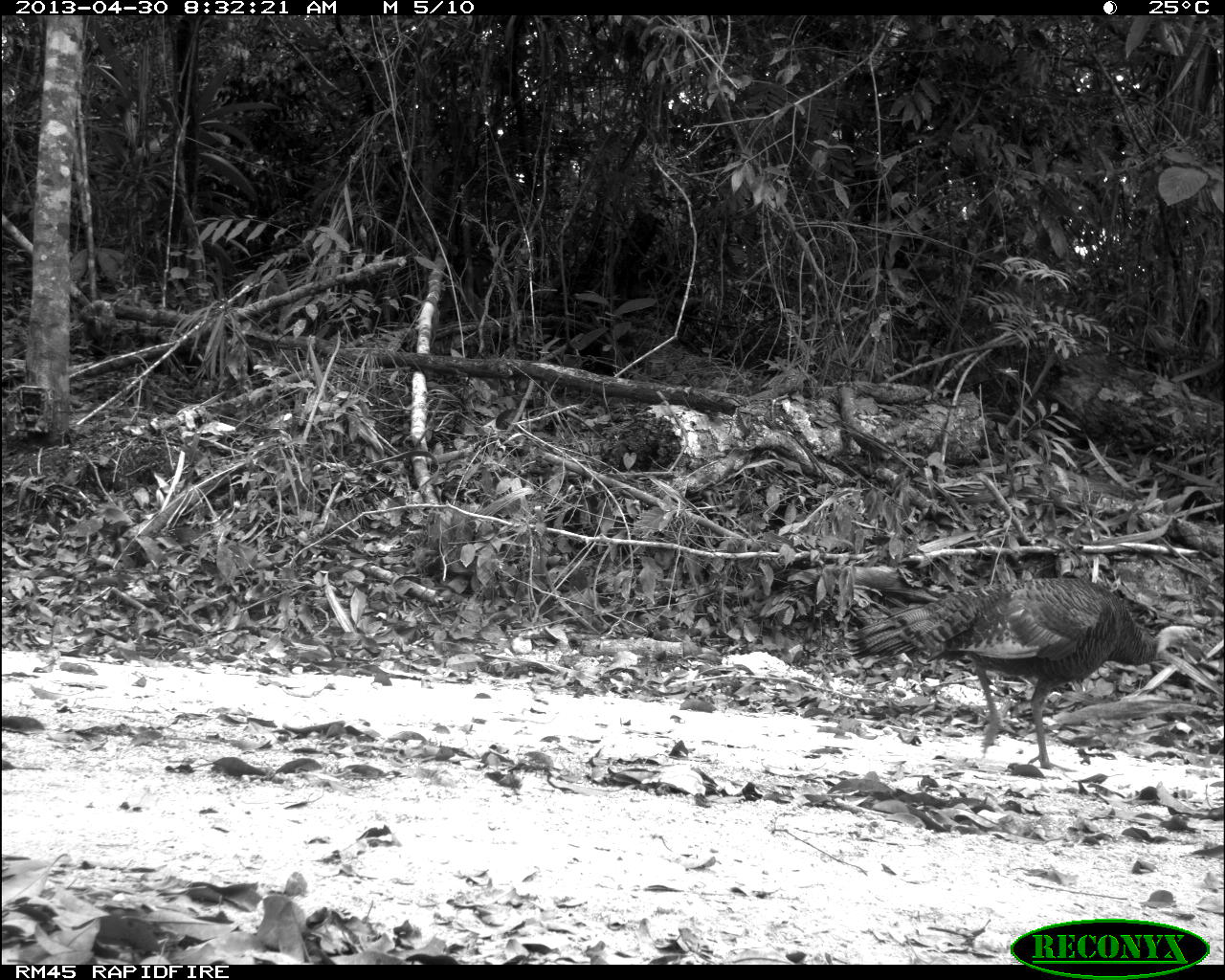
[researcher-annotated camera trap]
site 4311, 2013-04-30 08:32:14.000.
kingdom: Animalia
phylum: Chordata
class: Aves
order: Galliformes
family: Phasianidae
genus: Meleagris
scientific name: Meleagris ocellata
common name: ocellated turkey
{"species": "Meleagris ocellata (ocellated turkey)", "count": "1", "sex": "female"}